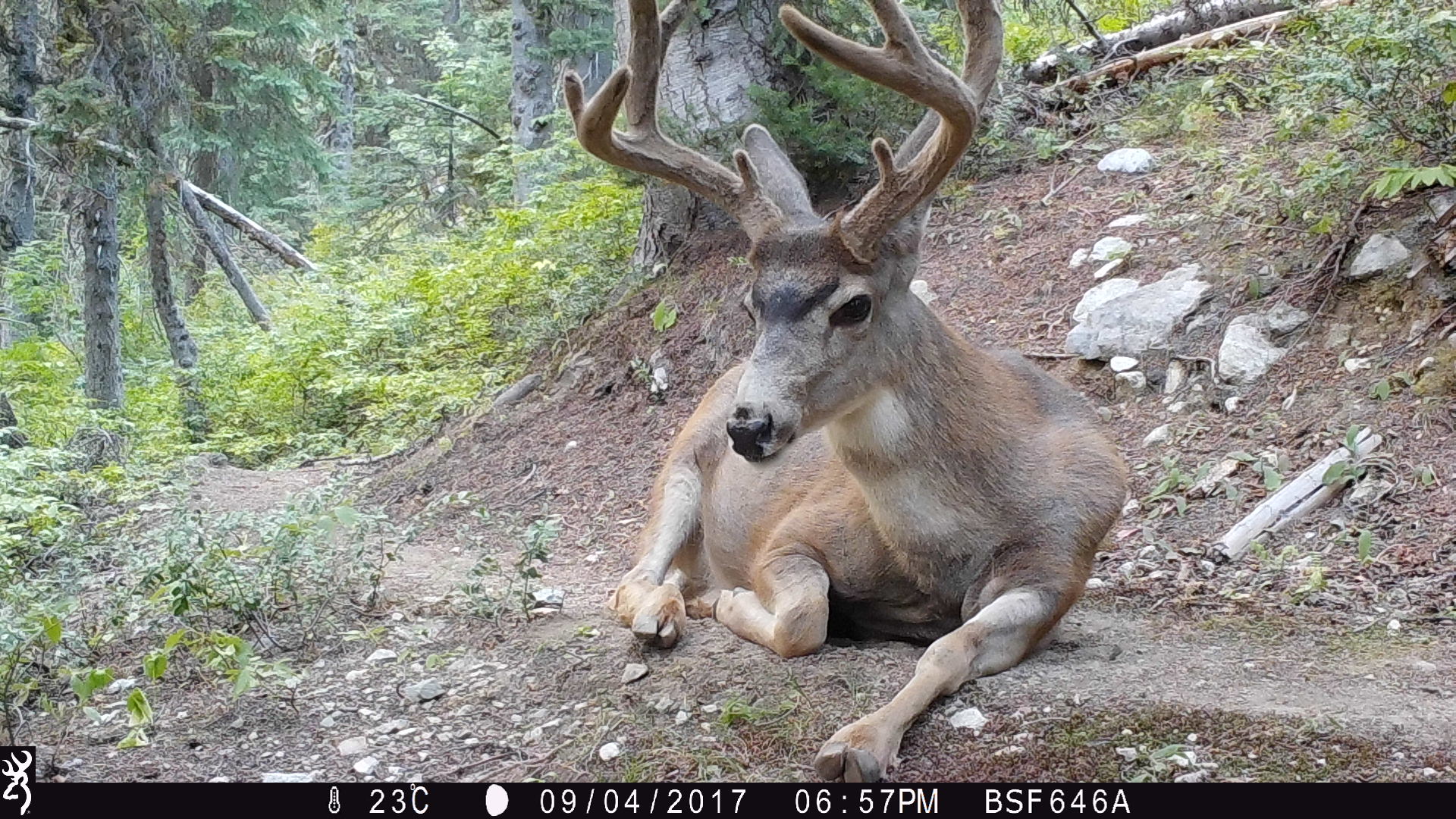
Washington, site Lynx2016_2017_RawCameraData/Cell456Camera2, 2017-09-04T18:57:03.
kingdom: Animalia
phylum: Chordata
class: Mammalia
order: Artiodactyla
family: Cervidae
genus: Odocoileus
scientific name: Odocoileus hemionus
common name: mule deer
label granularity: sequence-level